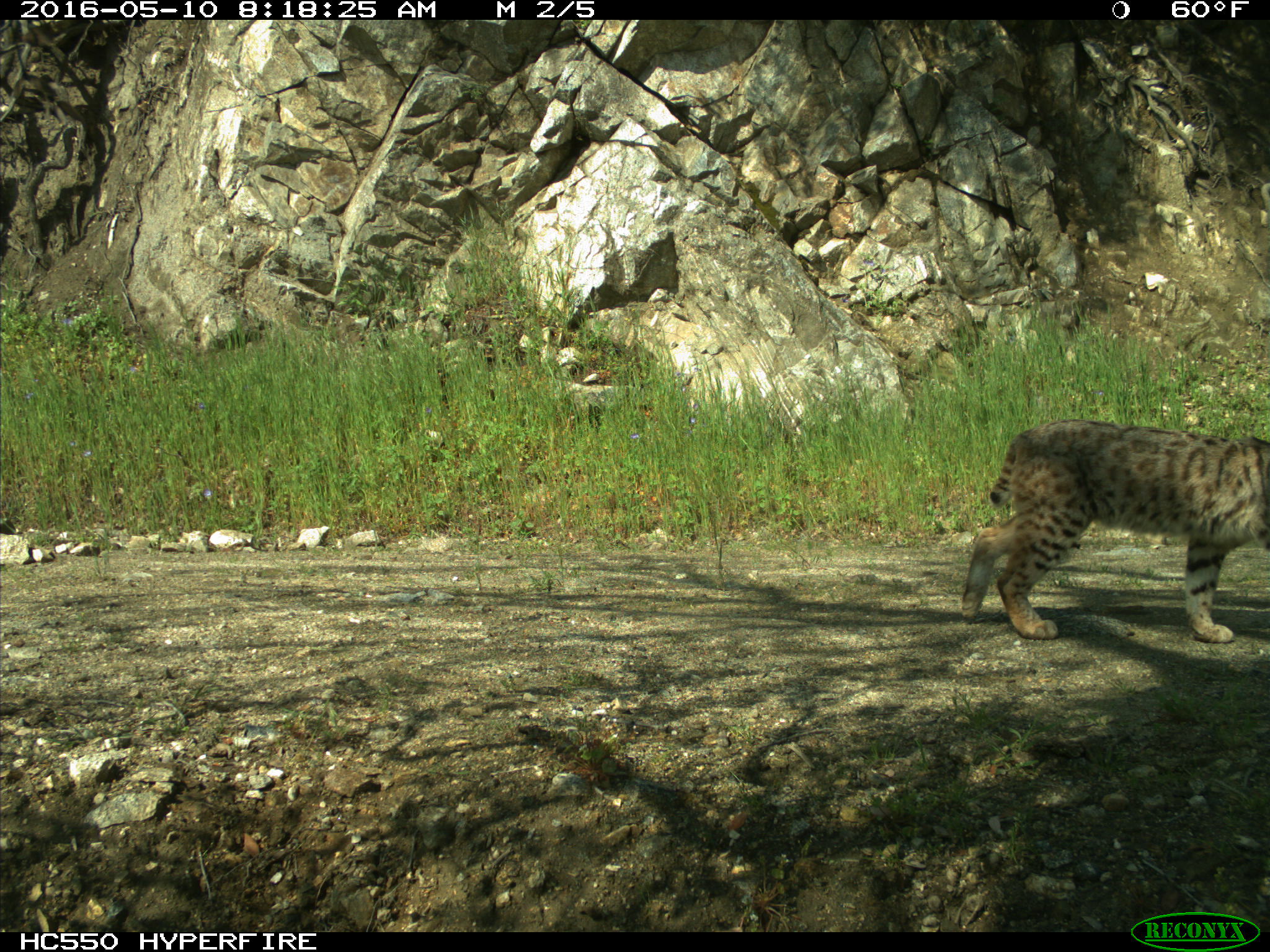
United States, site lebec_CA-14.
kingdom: Animalia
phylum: Chordata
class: Mammalia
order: Carnivora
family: Felidae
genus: Lynx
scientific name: Lynx rufus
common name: bobcat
Lynx rufus (bobcat).